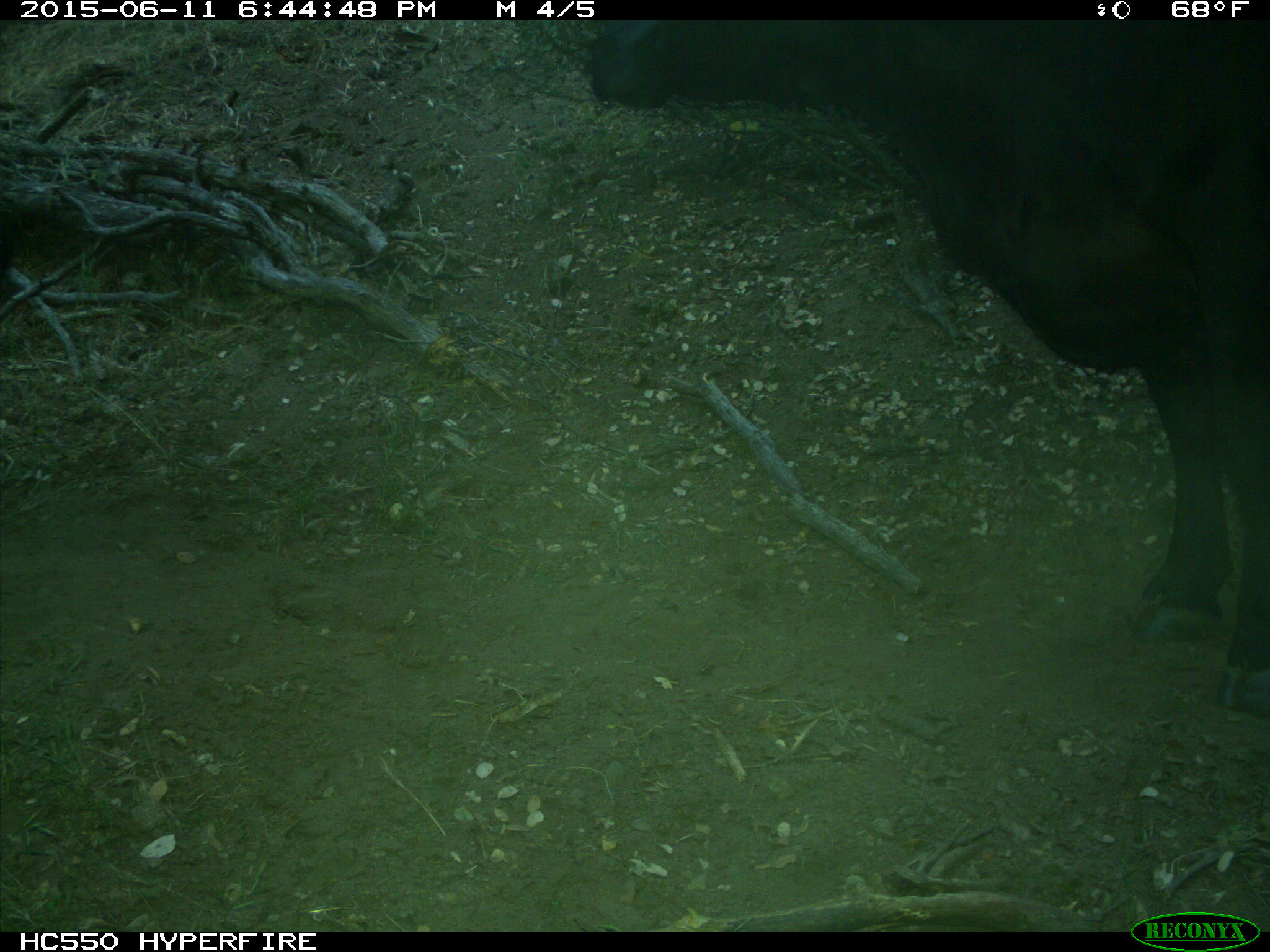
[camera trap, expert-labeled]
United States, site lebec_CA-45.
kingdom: Animalia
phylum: Chordata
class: Mammalia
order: Artiodactyla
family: Bovidae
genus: Bos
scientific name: Bos taurus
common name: domestic cow